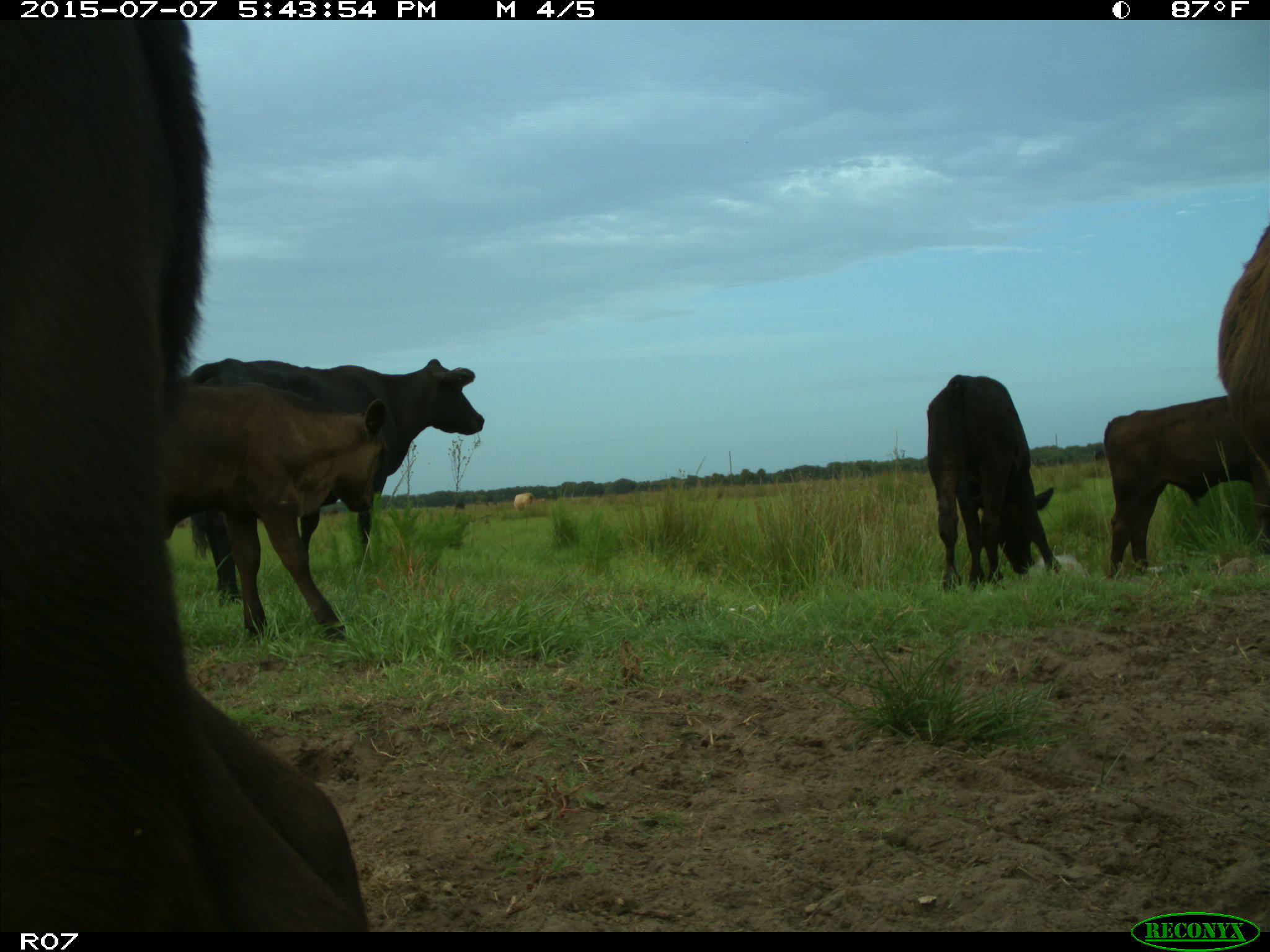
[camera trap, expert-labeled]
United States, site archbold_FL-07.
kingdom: Animalia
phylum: Chordata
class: Mammalia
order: Artiodactyla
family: Bovidae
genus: Bos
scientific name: Bos taurus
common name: domestic cow